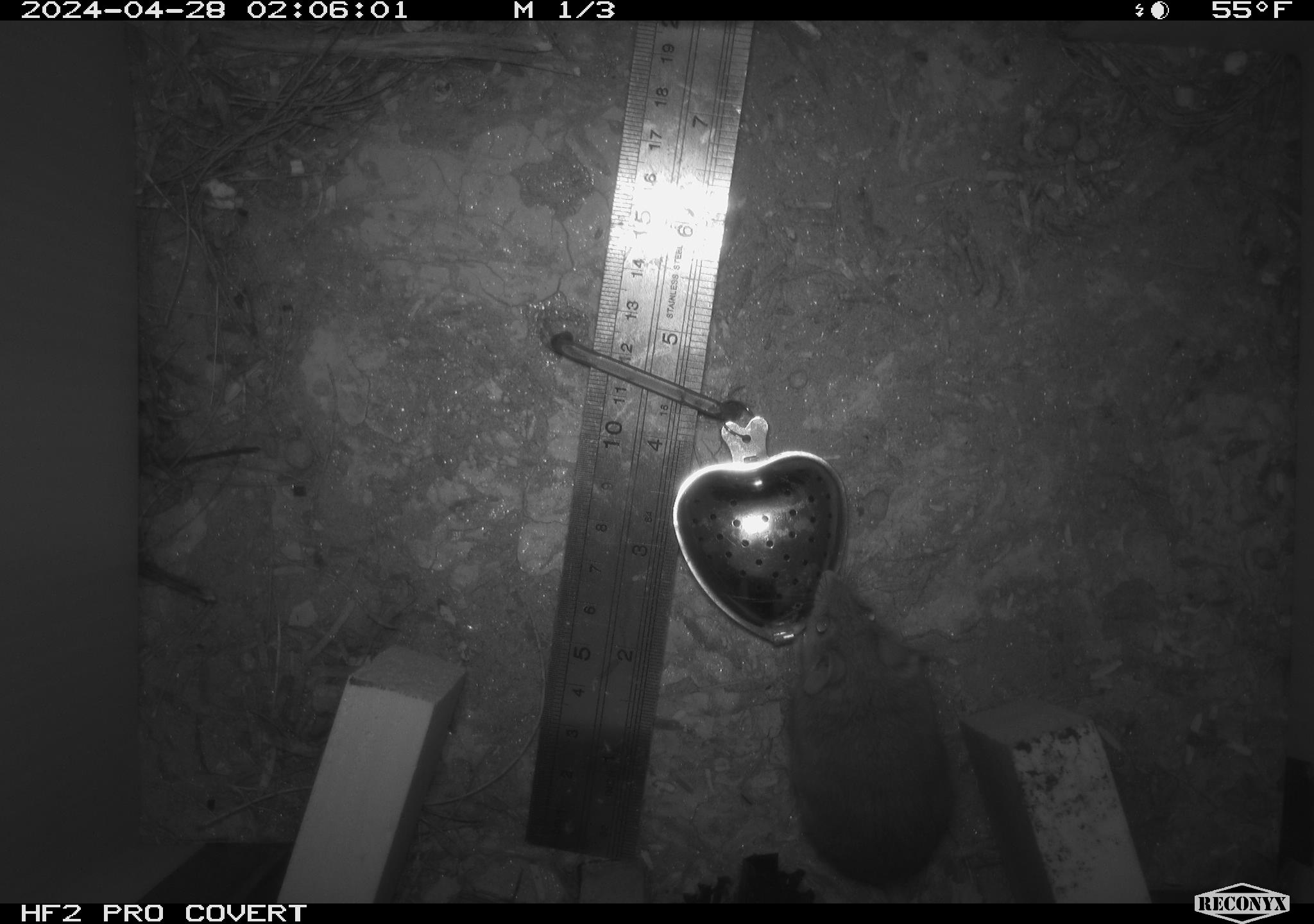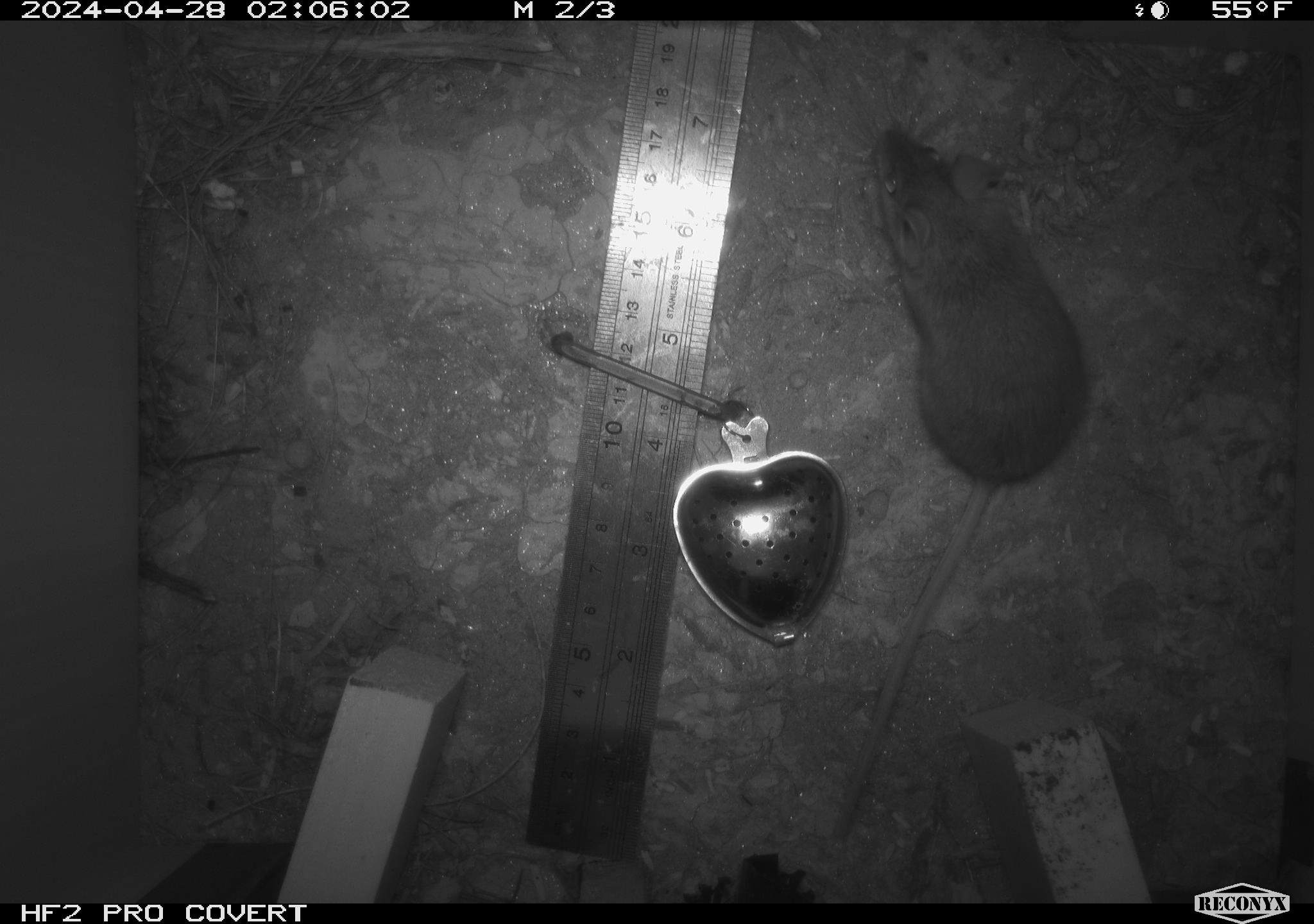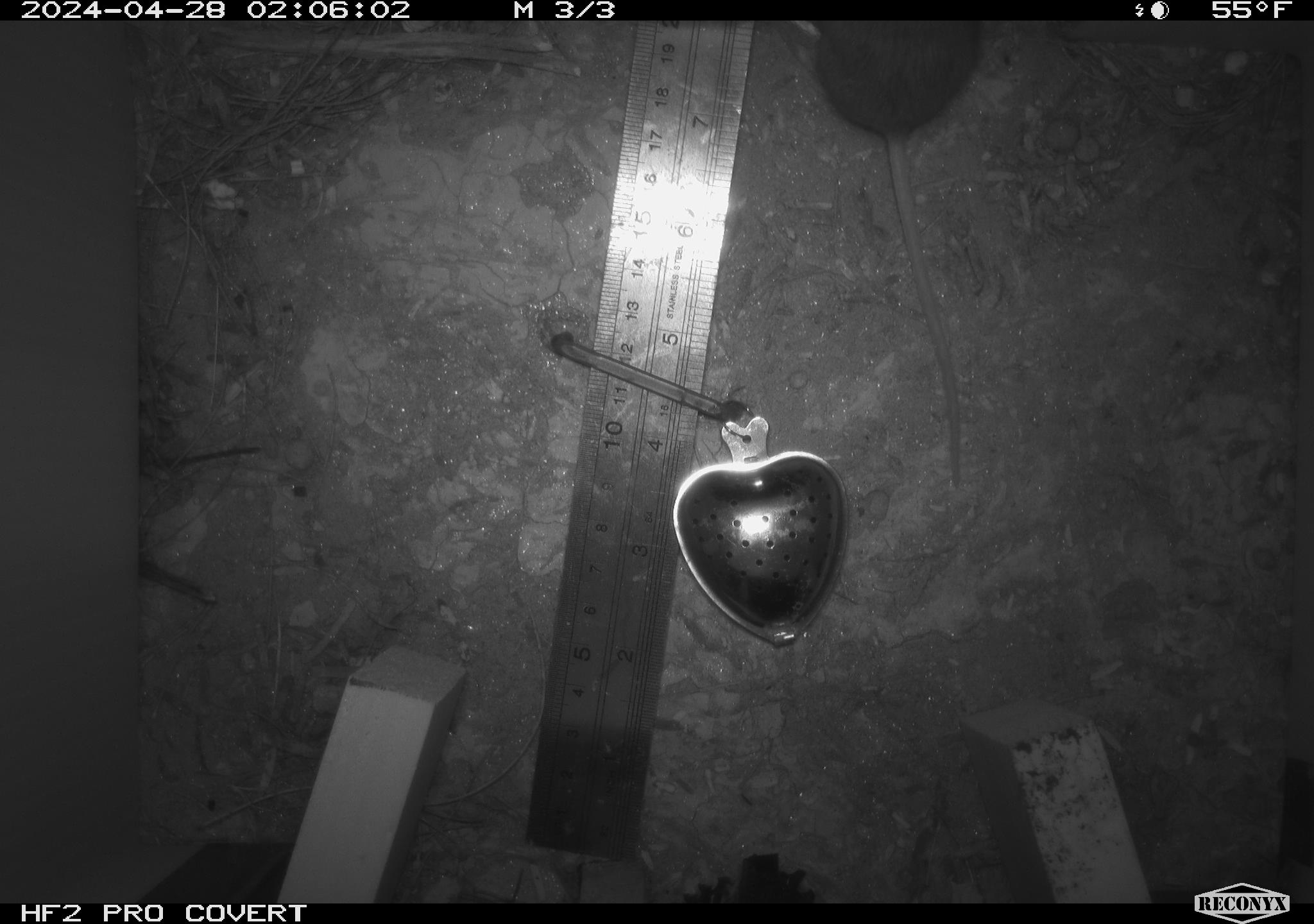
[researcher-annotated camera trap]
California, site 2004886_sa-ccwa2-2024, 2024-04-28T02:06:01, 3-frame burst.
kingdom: Animalia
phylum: Chordata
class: Mammalia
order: Rodentia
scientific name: Rodentia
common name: mouse species